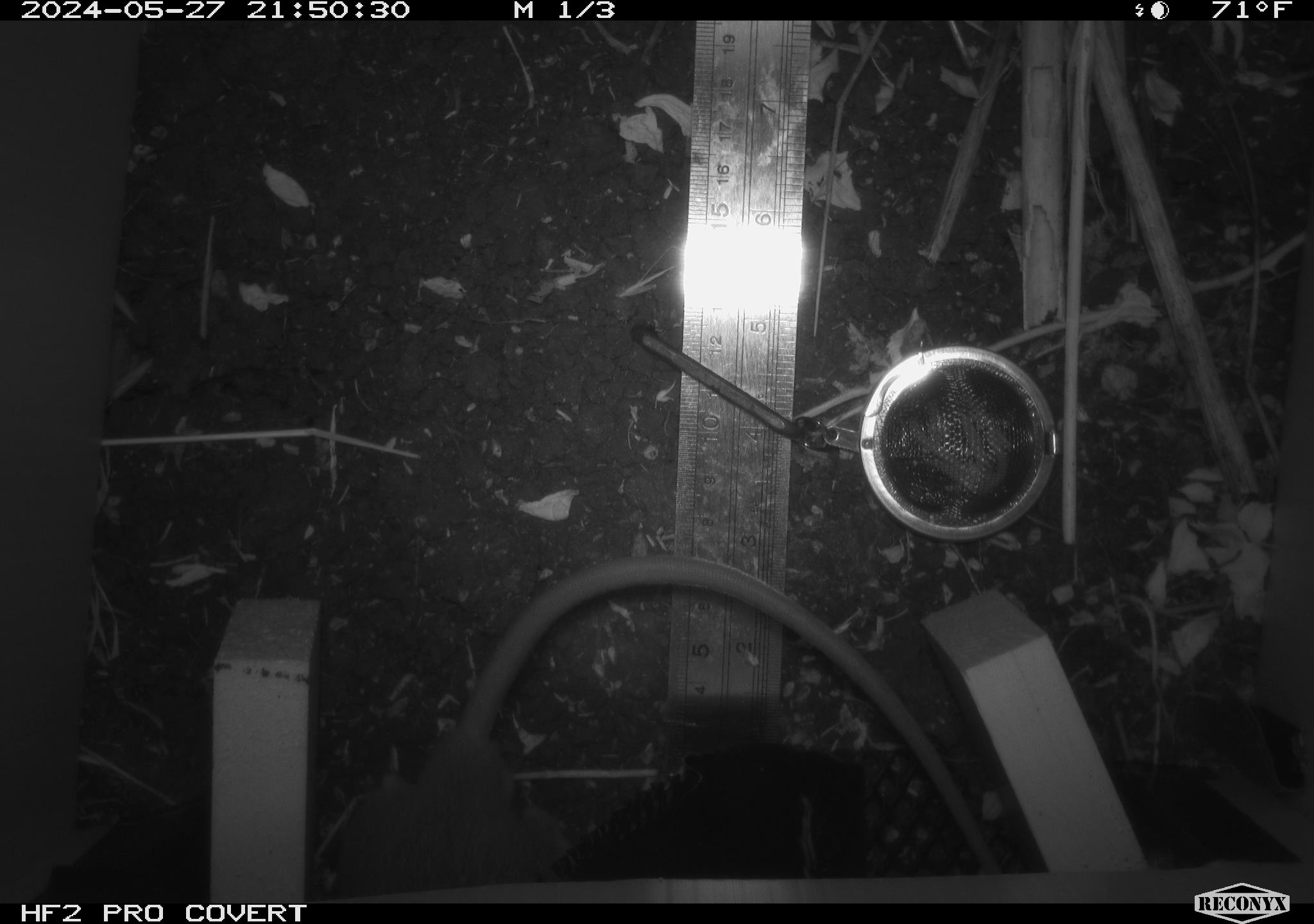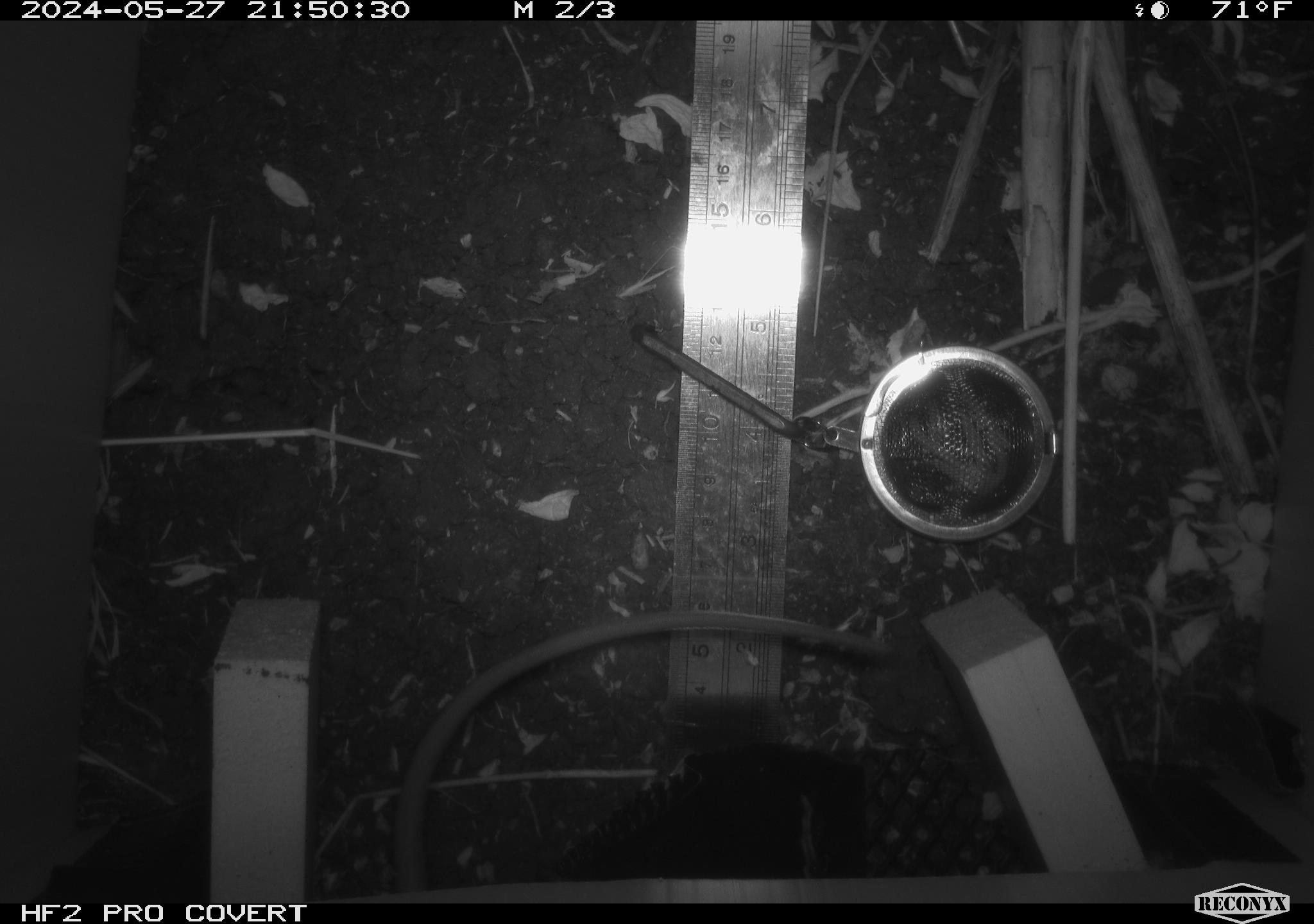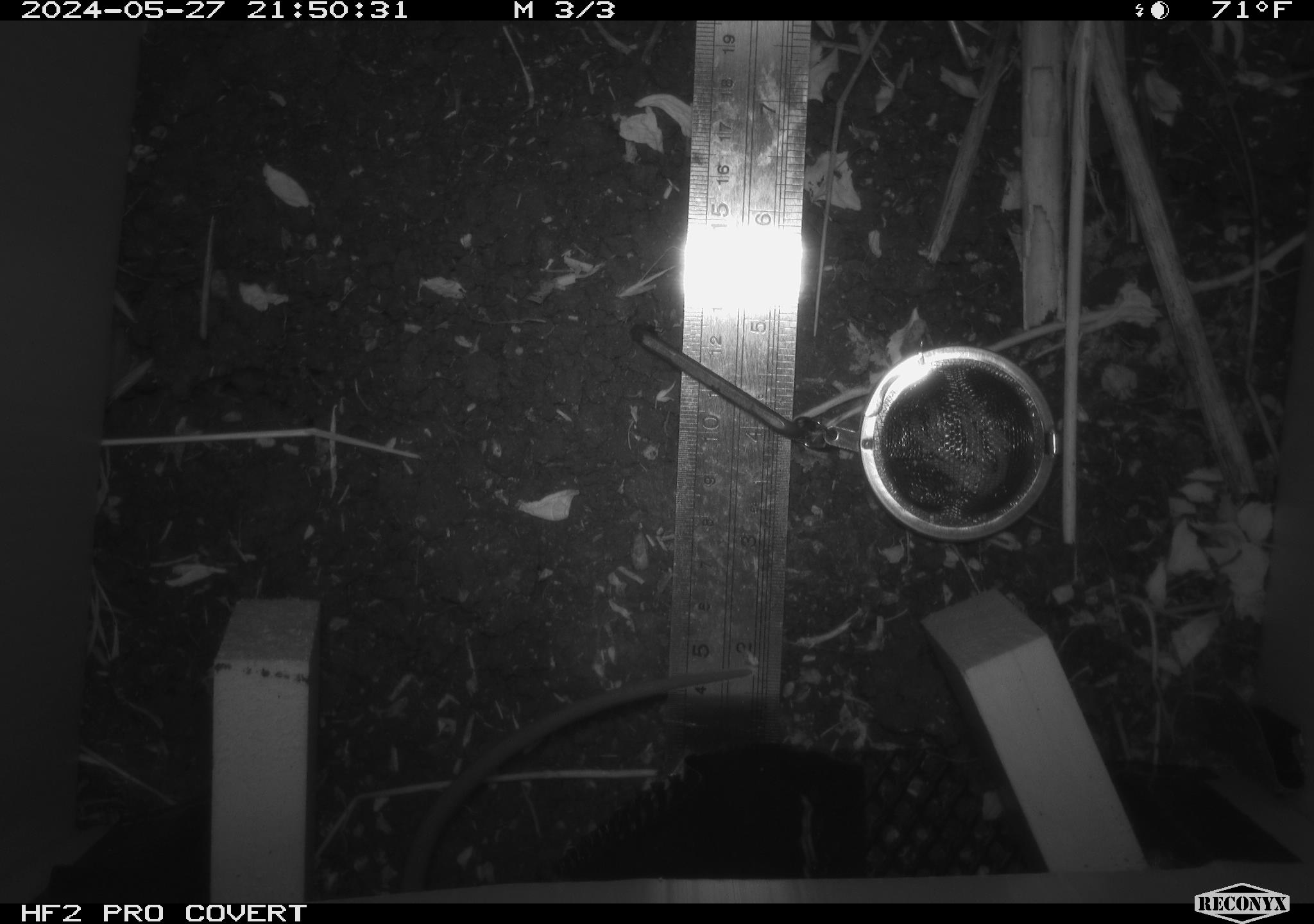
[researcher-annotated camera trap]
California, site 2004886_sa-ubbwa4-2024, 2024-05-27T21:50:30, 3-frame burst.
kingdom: Animalia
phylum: Chordata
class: Mammalia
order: Rodentia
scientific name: Rodentia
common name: woodrat or rat or mouse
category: woodrat or rat or mouse species